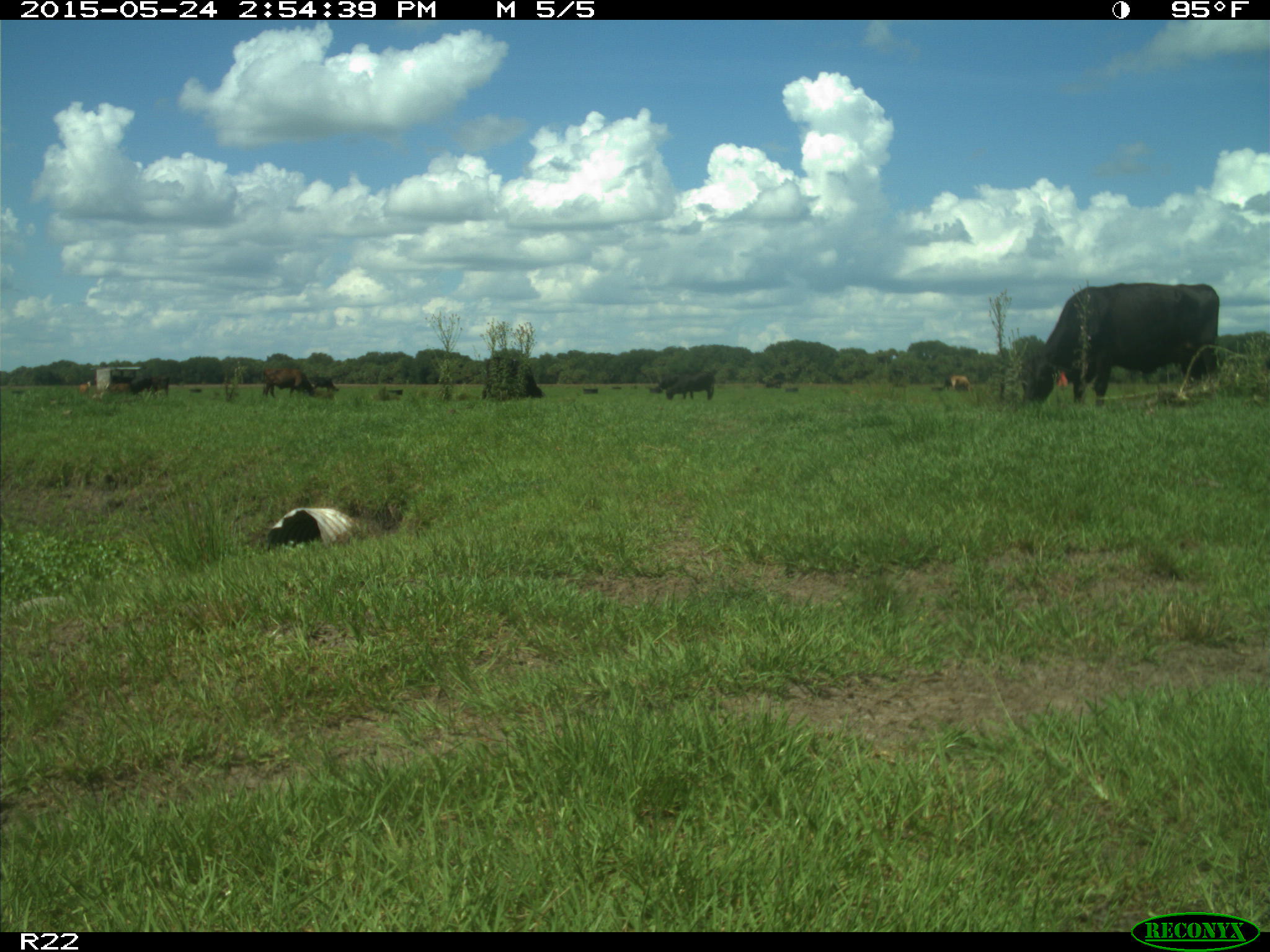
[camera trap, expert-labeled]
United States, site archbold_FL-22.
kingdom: Animalia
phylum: Chordata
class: Mammalia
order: Artiodactyla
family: Bovidae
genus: Bos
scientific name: Bos taurus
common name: domestic cow